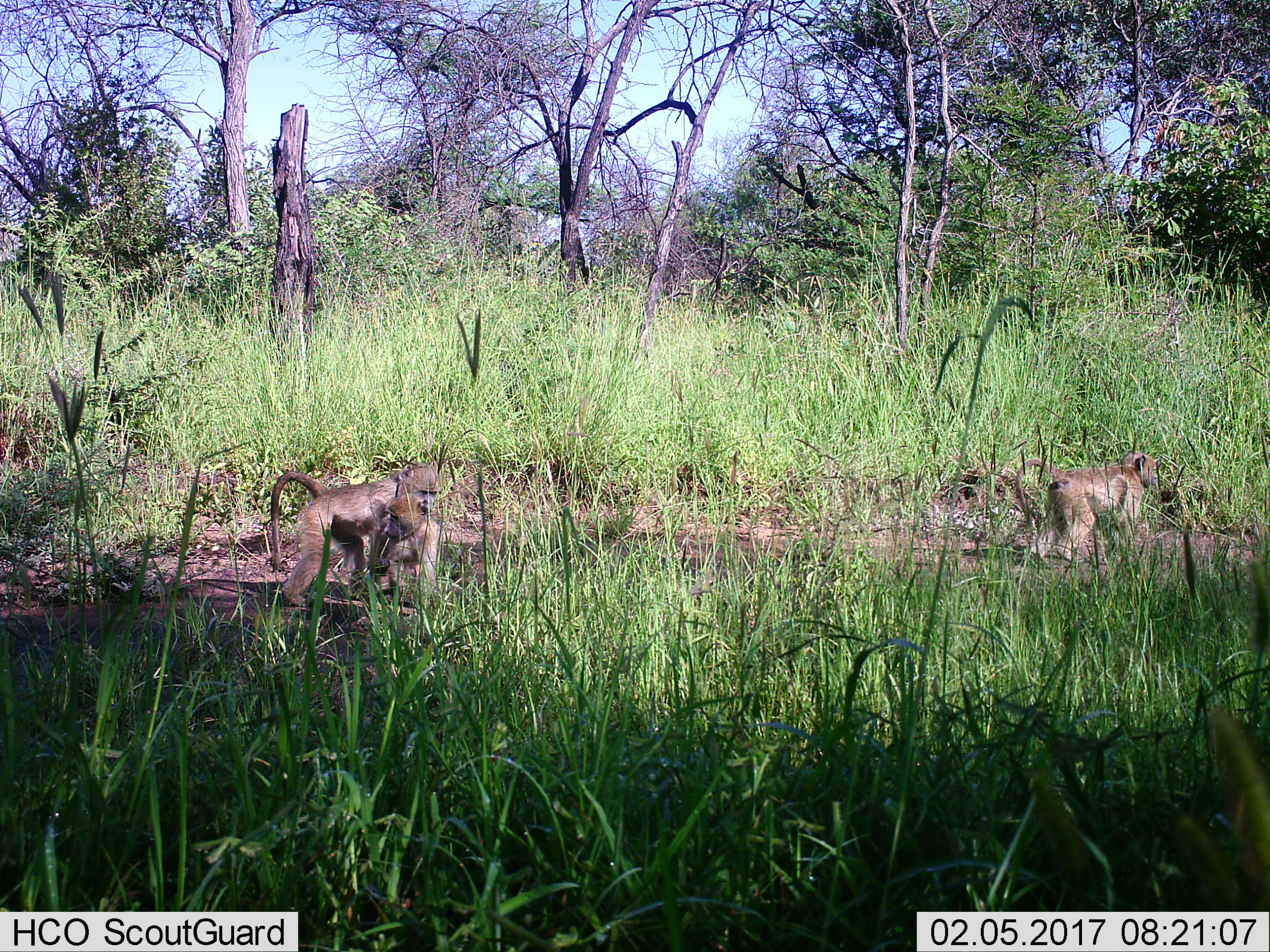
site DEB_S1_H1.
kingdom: Animalia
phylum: Chordata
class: Mammalia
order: Primates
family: Cercopithecidae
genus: Papio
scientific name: Papio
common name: baboon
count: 3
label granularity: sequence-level